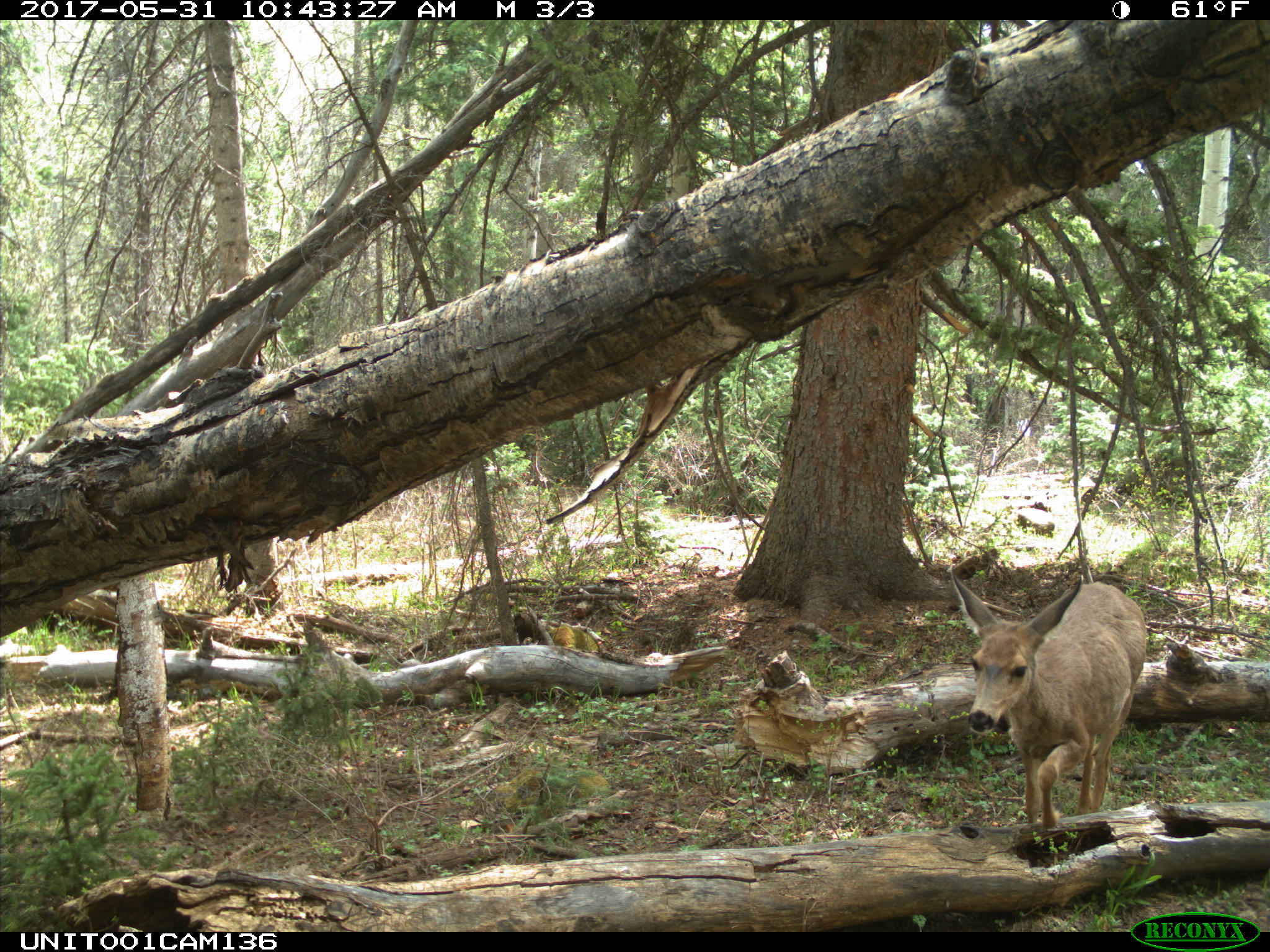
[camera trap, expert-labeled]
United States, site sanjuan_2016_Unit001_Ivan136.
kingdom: Animalia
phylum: Chordata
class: Mammalia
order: Artiodactyla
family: Cervidae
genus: Odocoileus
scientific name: Odocoileus hemionus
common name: mule deer